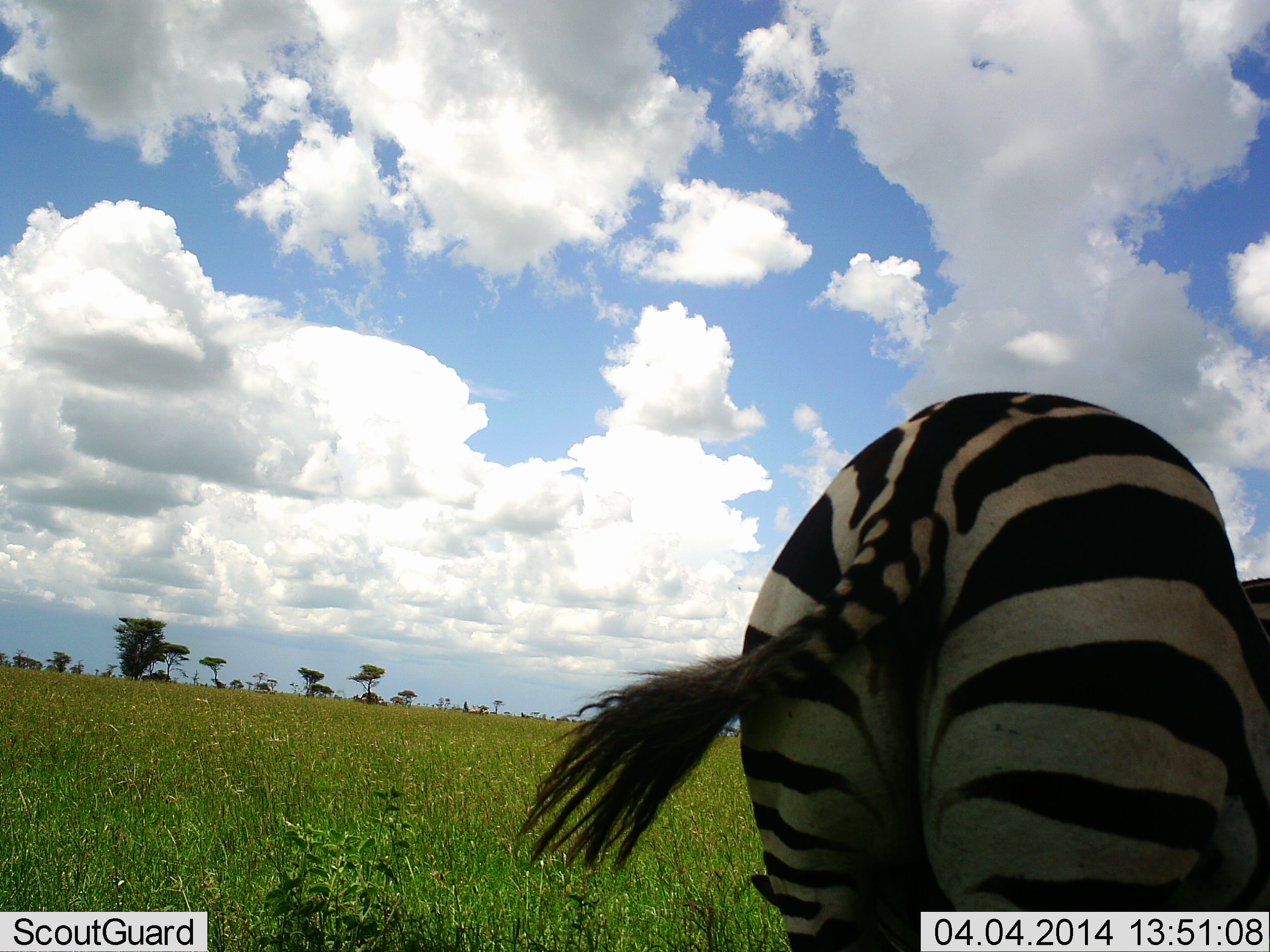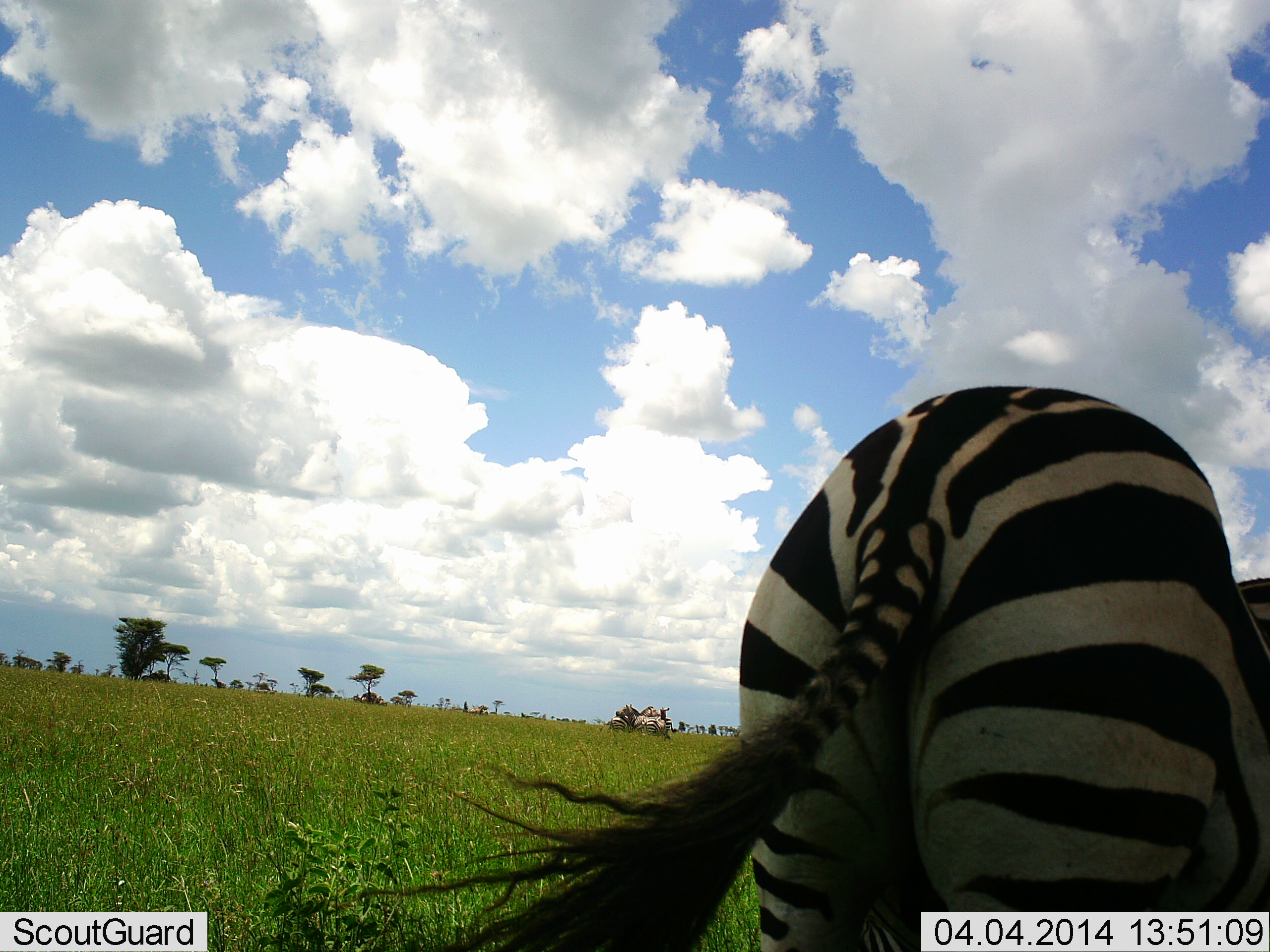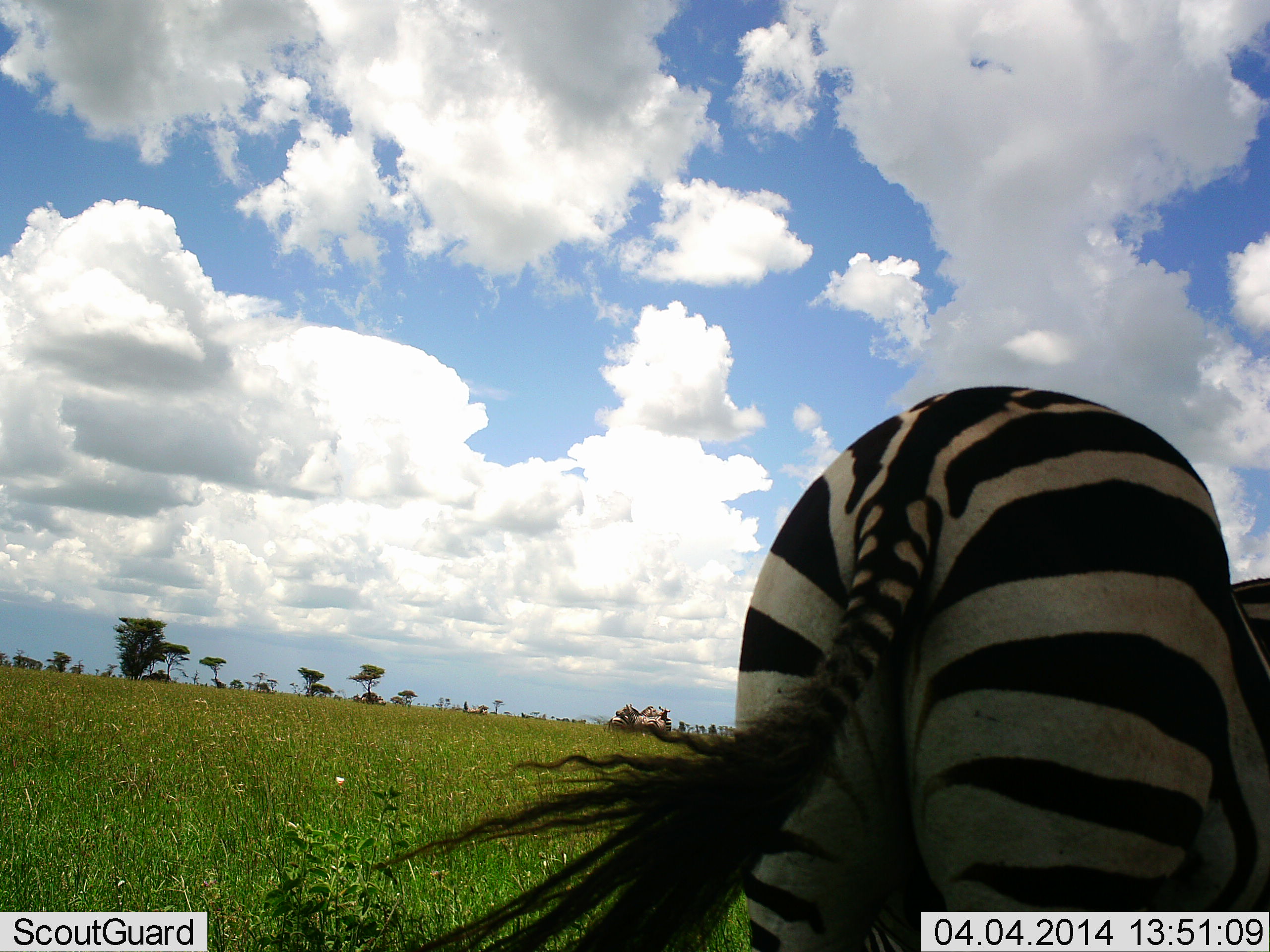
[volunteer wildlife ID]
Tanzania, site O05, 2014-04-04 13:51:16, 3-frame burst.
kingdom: Animalia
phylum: Chordata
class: Mammalia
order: Perissodactyla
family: Equidae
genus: Equus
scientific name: Equus quagga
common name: plains zebra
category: zebra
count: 1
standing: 90%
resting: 0%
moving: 10%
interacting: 0%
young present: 0%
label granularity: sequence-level